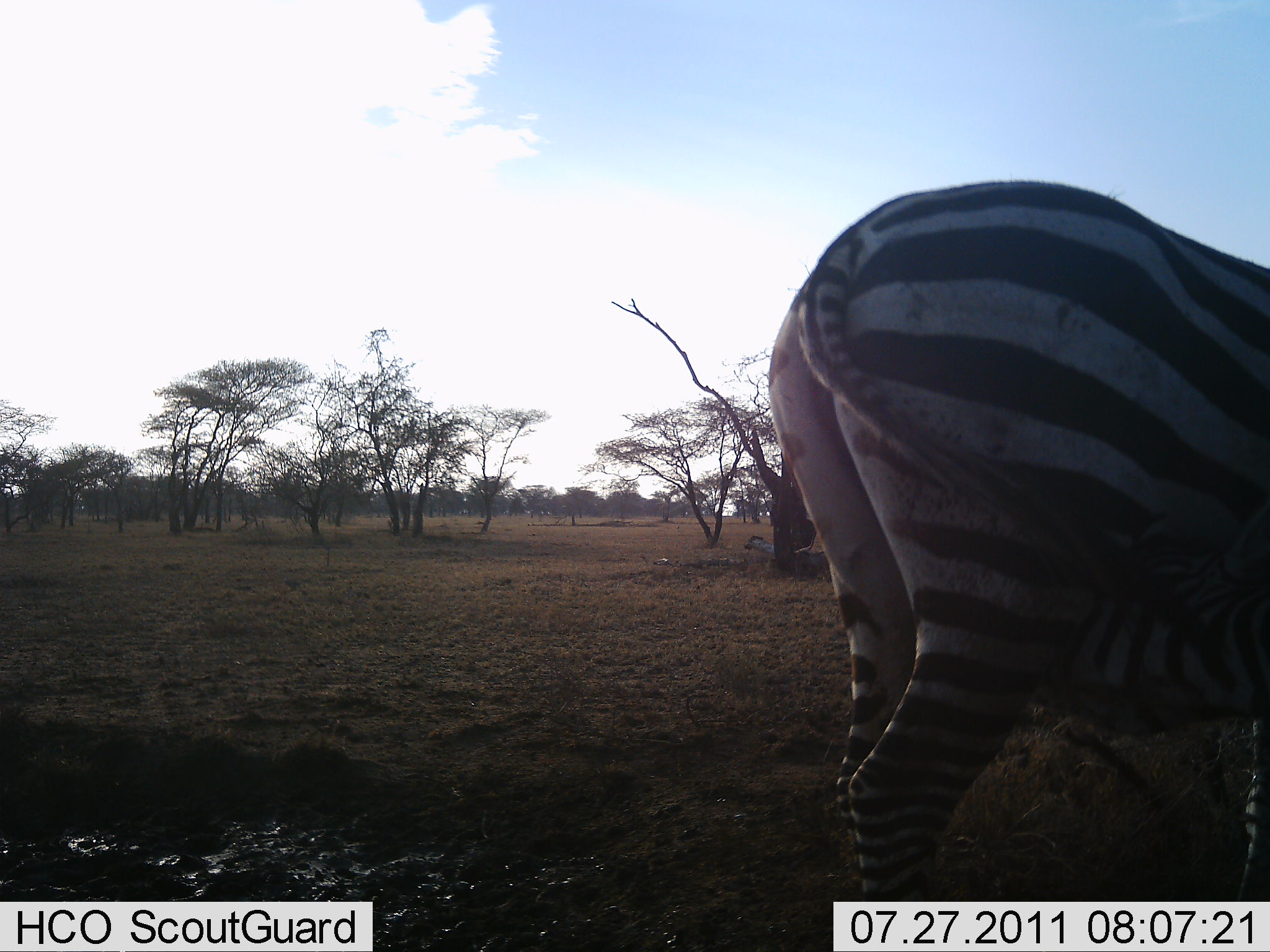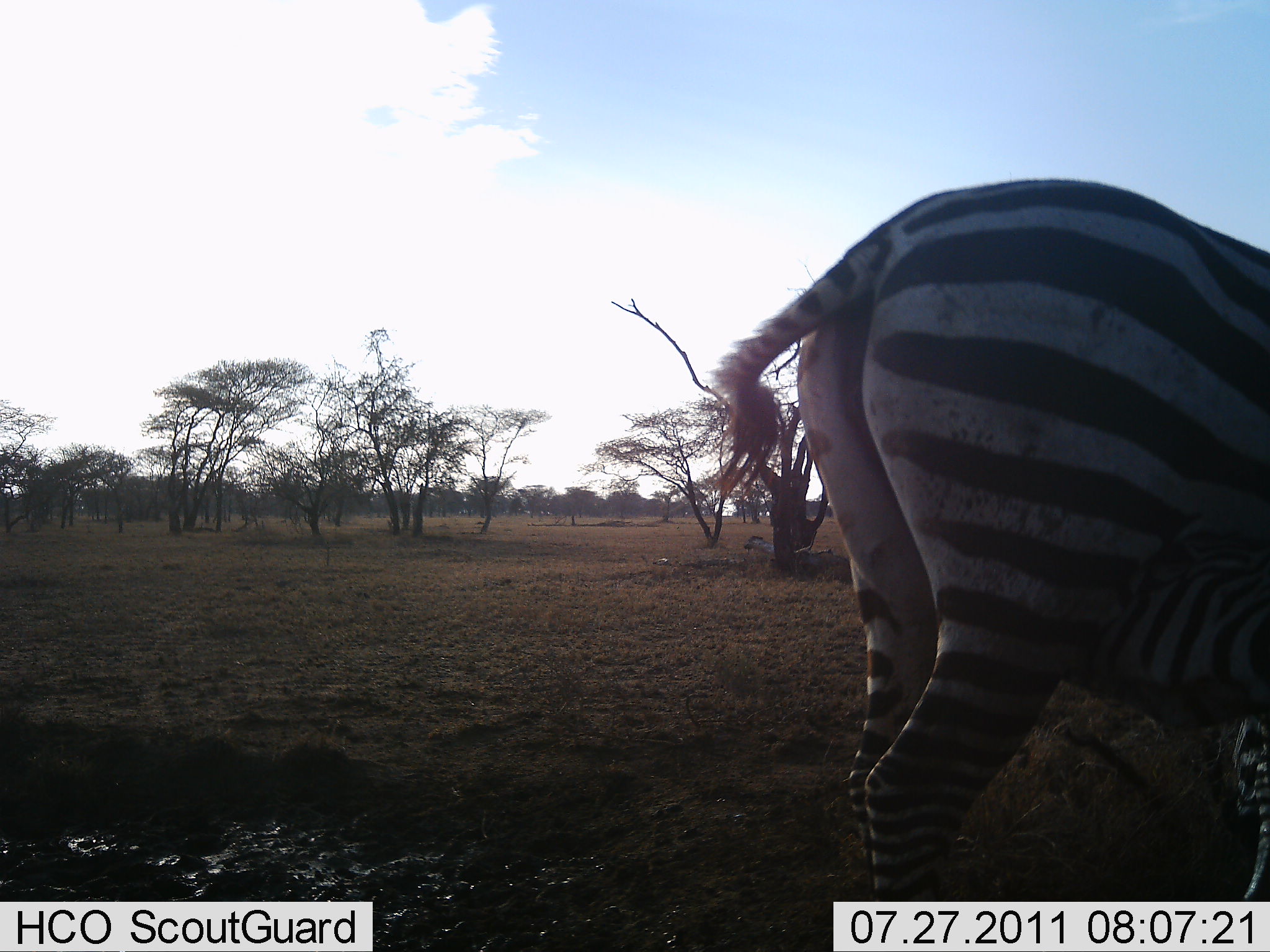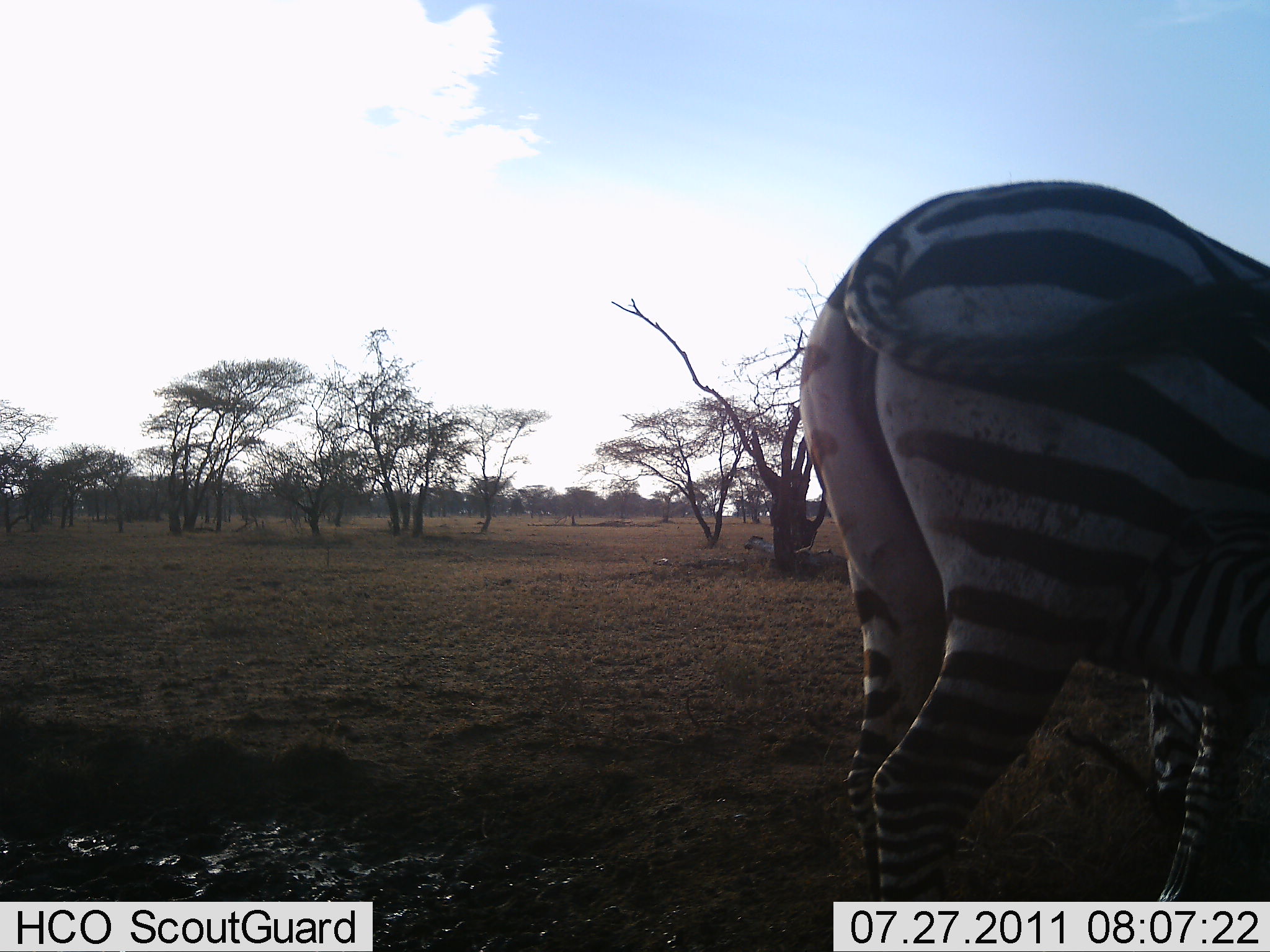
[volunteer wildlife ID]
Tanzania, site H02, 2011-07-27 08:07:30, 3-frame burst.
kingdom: Animalia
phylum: Chordata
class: Mammalia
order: Perissodactyla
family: Equidae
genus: Equus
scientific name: Equus quagga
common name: plains zebra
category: zebra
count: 1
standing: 82%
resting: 0%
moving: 0%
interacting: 9%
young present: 18%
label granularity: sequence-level